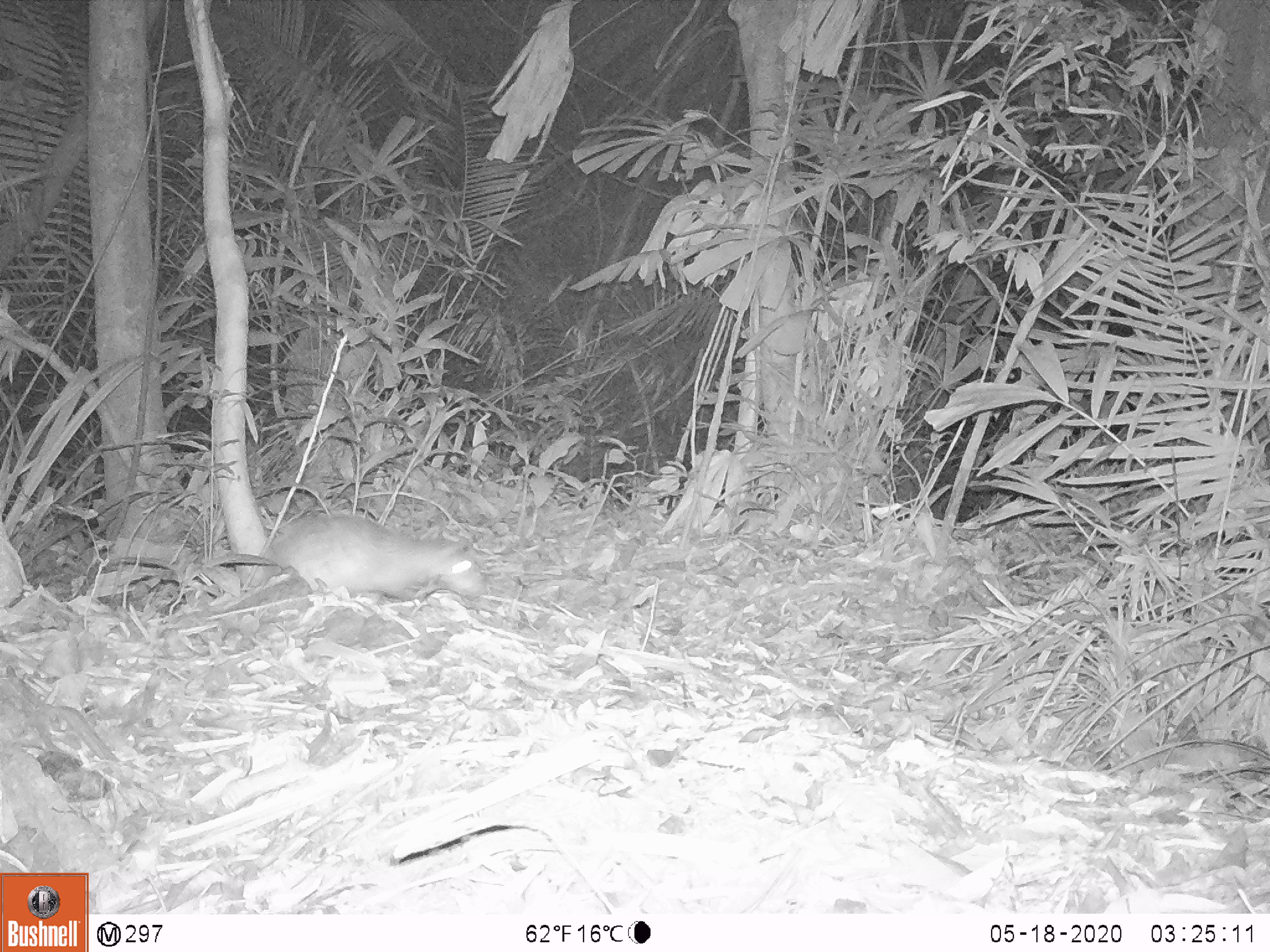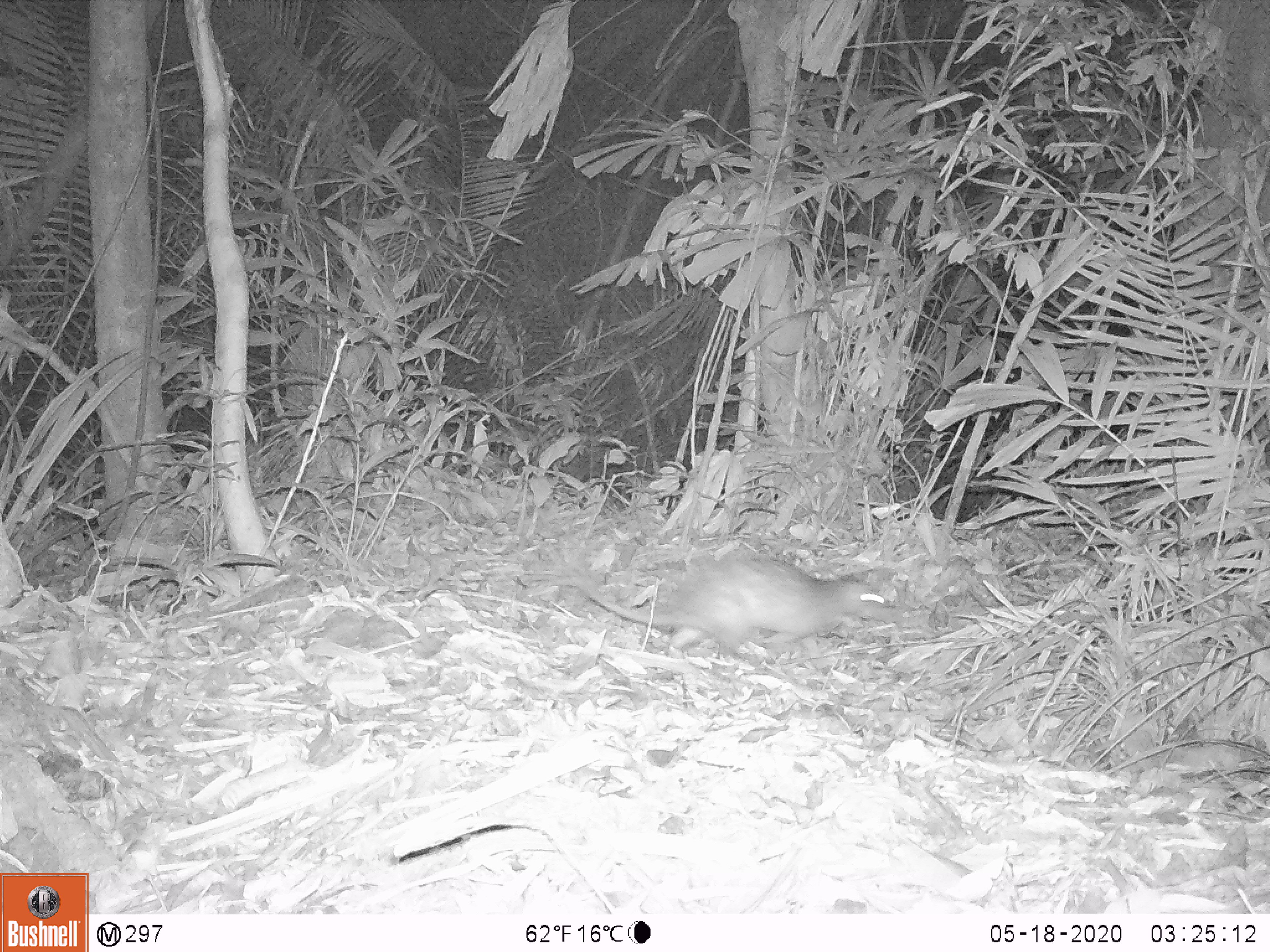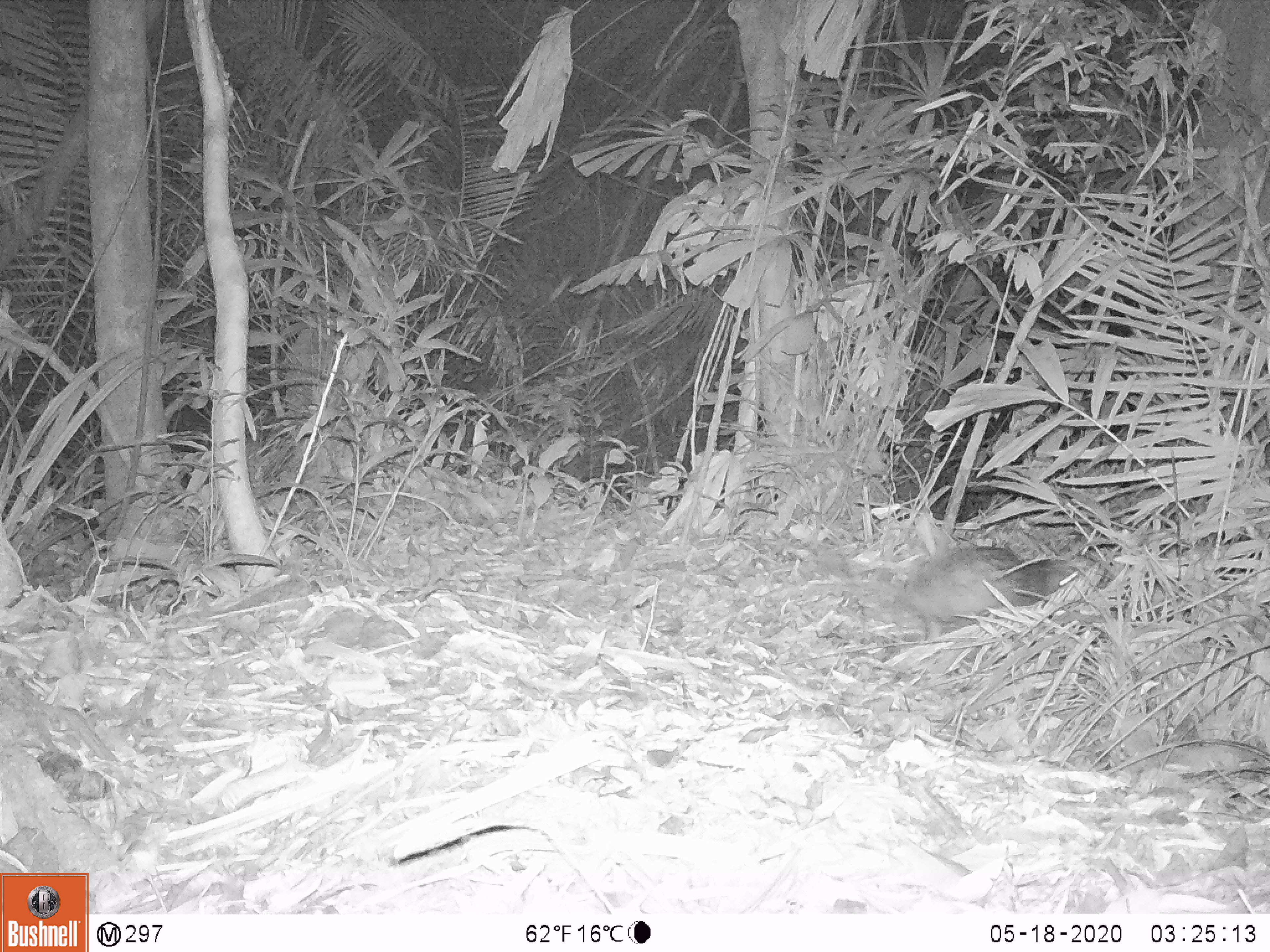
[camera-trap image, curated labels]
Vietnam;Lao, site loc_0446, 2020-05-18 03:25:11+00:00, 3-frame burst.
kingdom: Animalia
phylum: Chordata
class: Mammalia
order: Rodentia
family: Hystricidae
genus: Atherurus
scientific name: Atherurus macrourus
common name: asiatic brush-tailed porcupine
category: asiatic brush tailed porcupine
Asiatic brush tailed porcupine (asiatic brush-tailed porcupine) (Atherurus macrourus). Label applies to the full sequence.